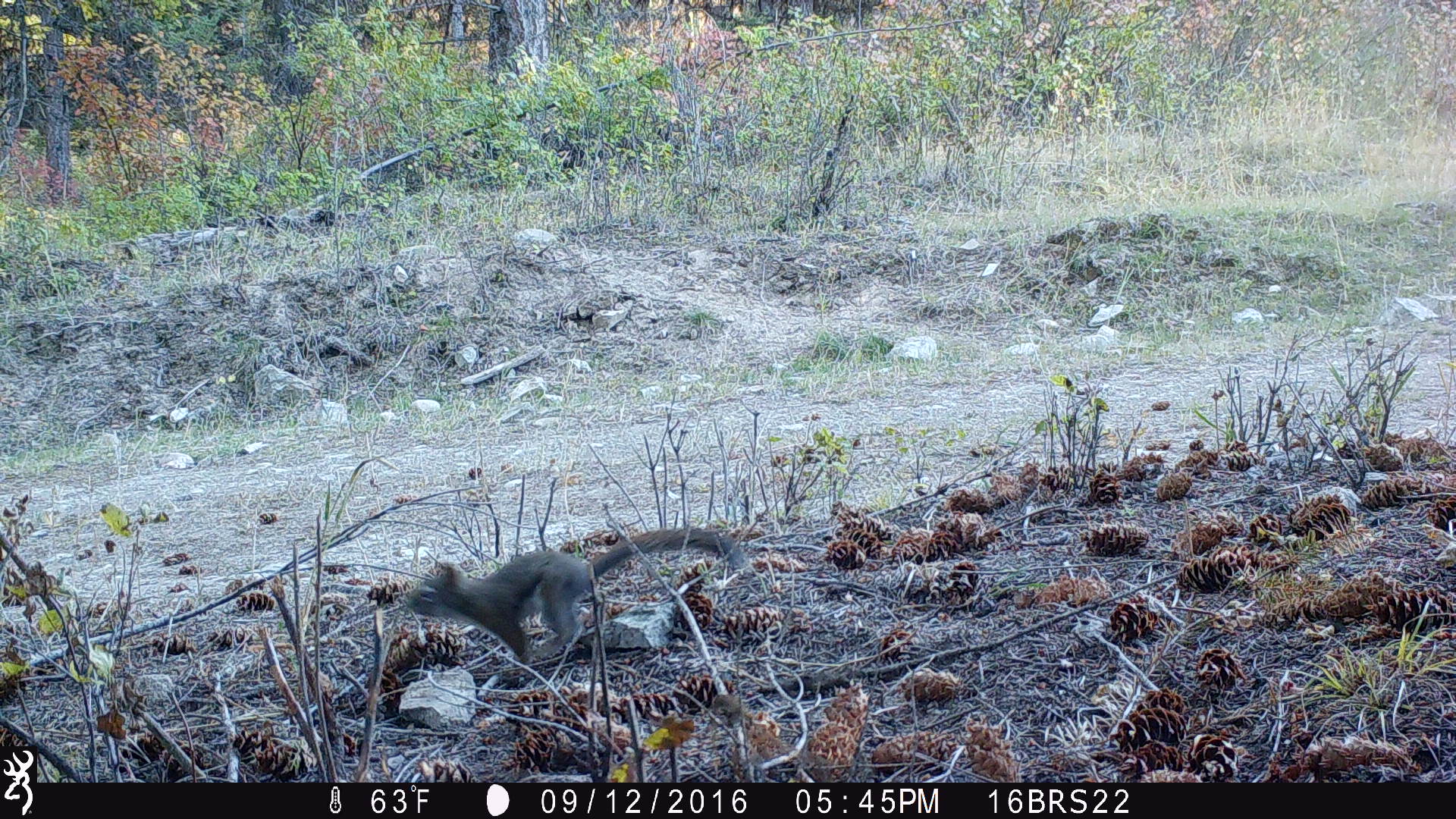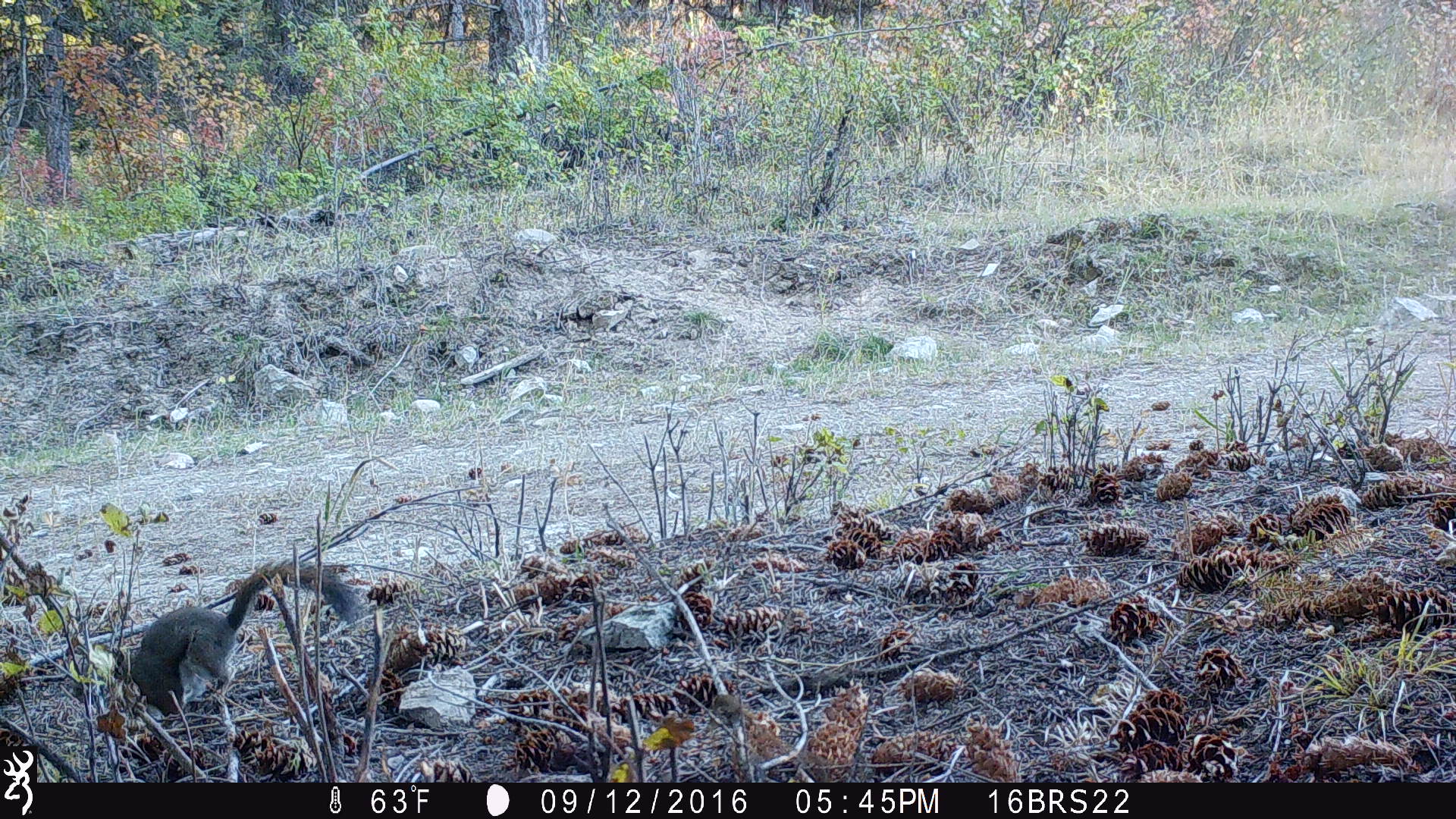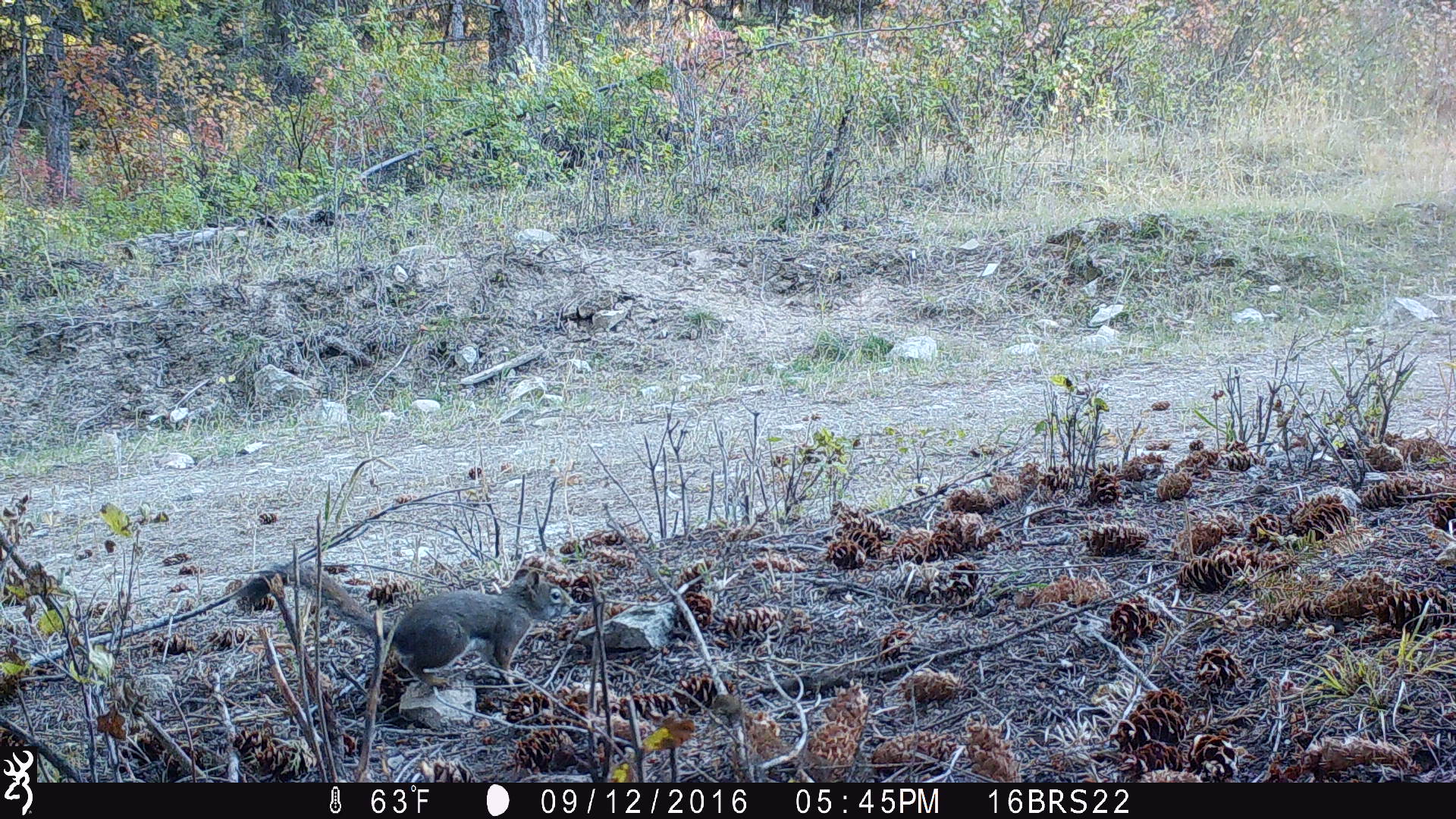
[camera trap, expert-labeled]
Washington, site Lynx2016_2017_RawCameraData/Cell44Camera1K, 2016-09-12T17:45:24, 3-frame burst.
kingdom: Animalia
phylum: Chordata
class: Mammalia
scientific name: Mammalia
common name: small mammal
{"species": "small mammal (Mammalia)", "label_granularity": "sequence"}